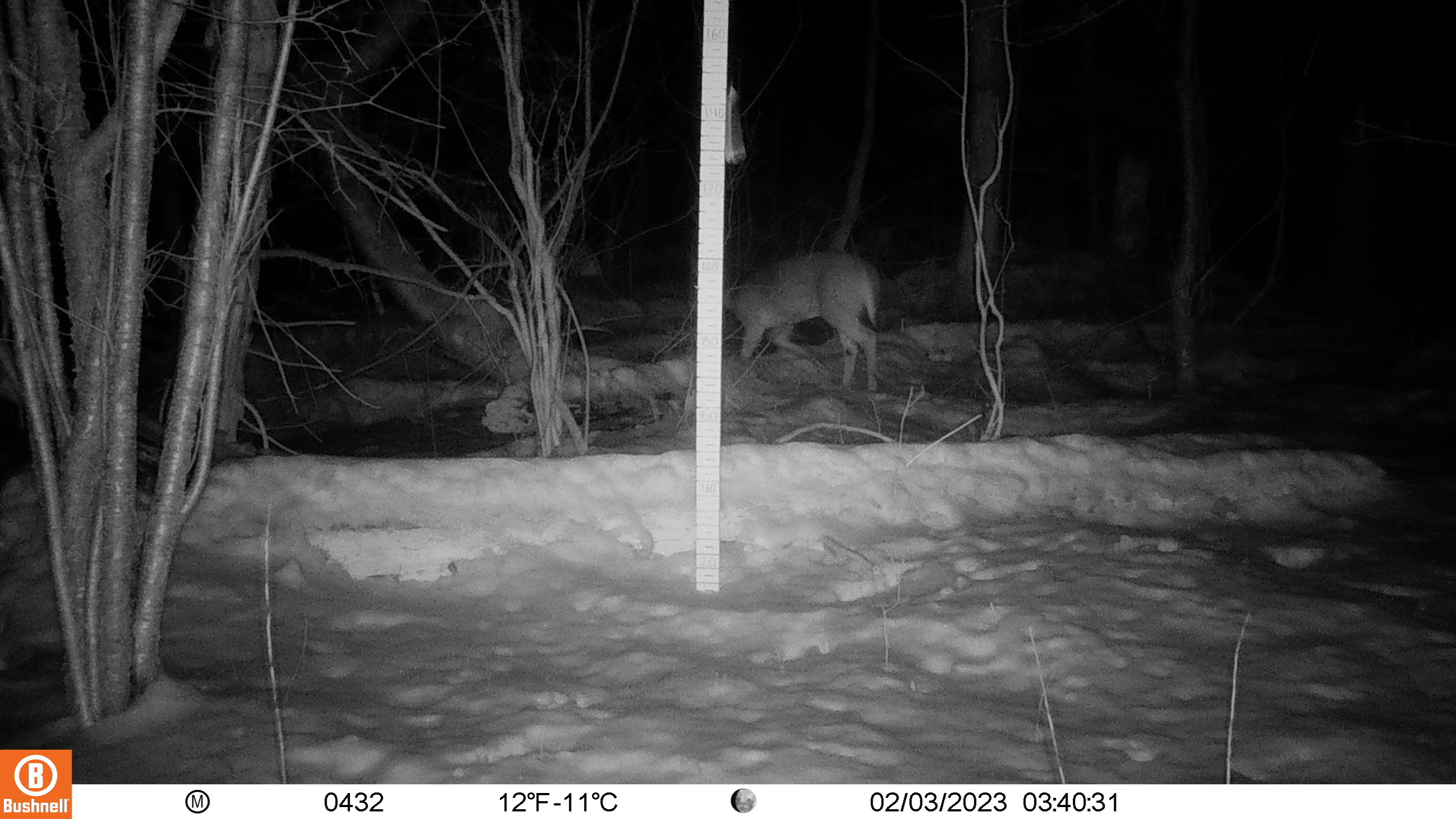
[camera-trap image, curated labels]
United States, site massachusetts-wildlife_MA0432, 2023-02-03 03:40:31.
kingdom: Animalia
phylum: Chordata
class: Mammalia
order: Artiodactyla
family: Cervidae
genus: Odocoileus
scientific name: Odocoileus virginianus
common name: white-tailed deer